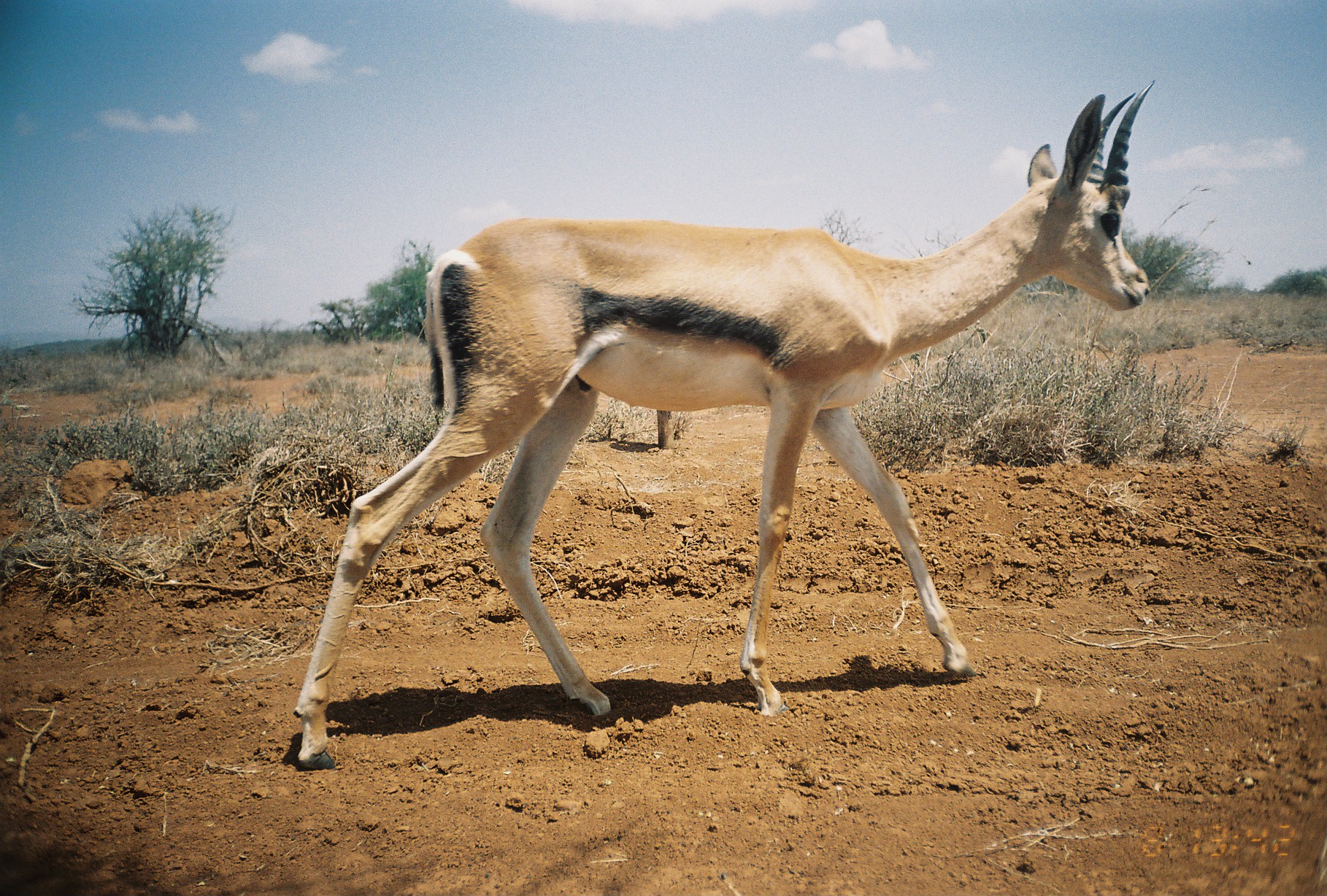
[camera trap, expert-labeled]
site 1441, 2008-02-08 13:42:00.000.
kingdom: Animalia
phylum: Chordata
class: Mammalia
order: Artiodactyla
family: Bovidae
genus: Nanger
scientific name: Nanger granti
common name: grant's gazelle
Nanger granti (grant's gazelle), count 1.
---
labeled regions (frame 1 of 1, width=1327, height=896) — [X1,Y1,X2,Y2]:
nanger granti: [291,70,1158,772]